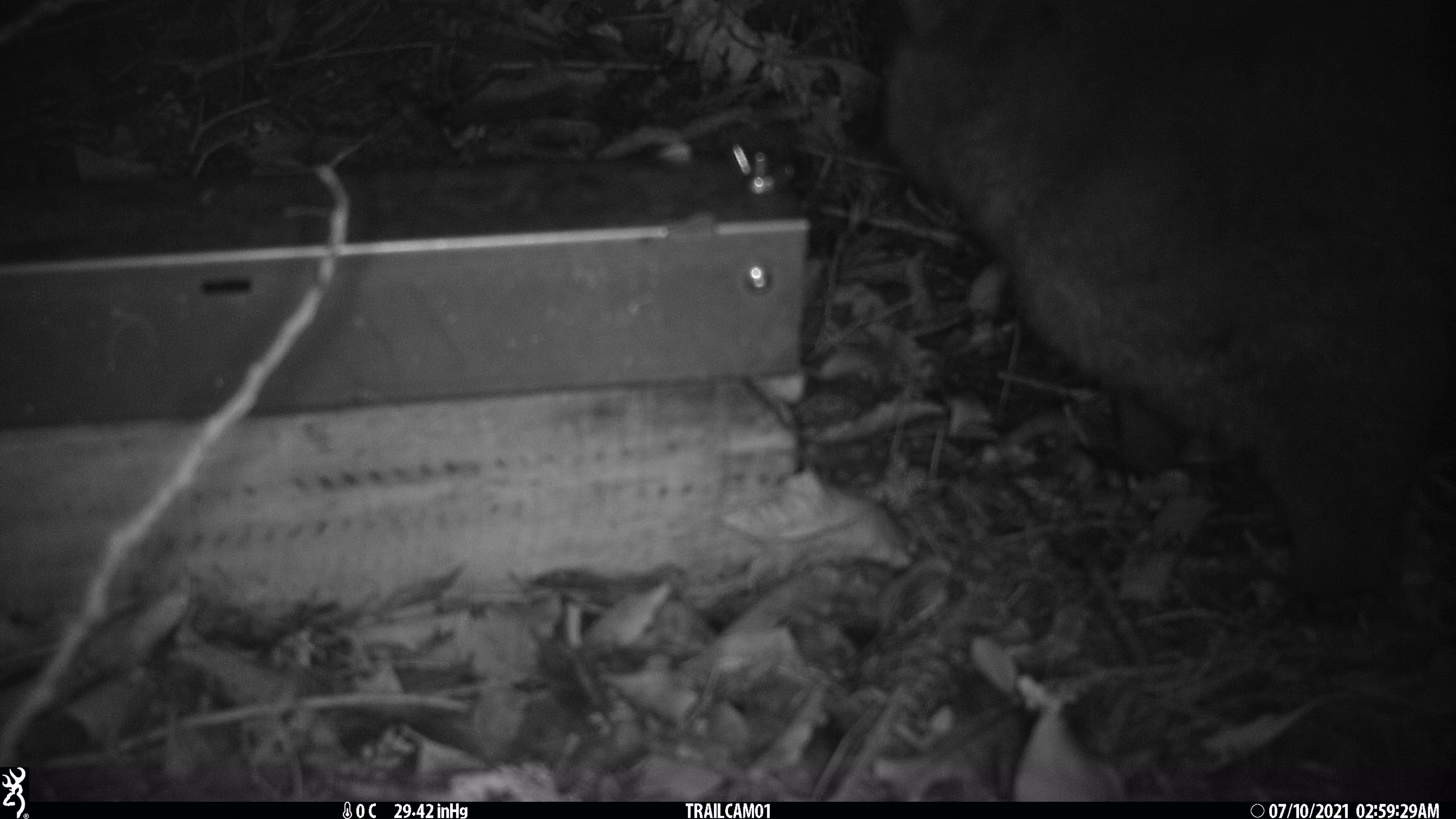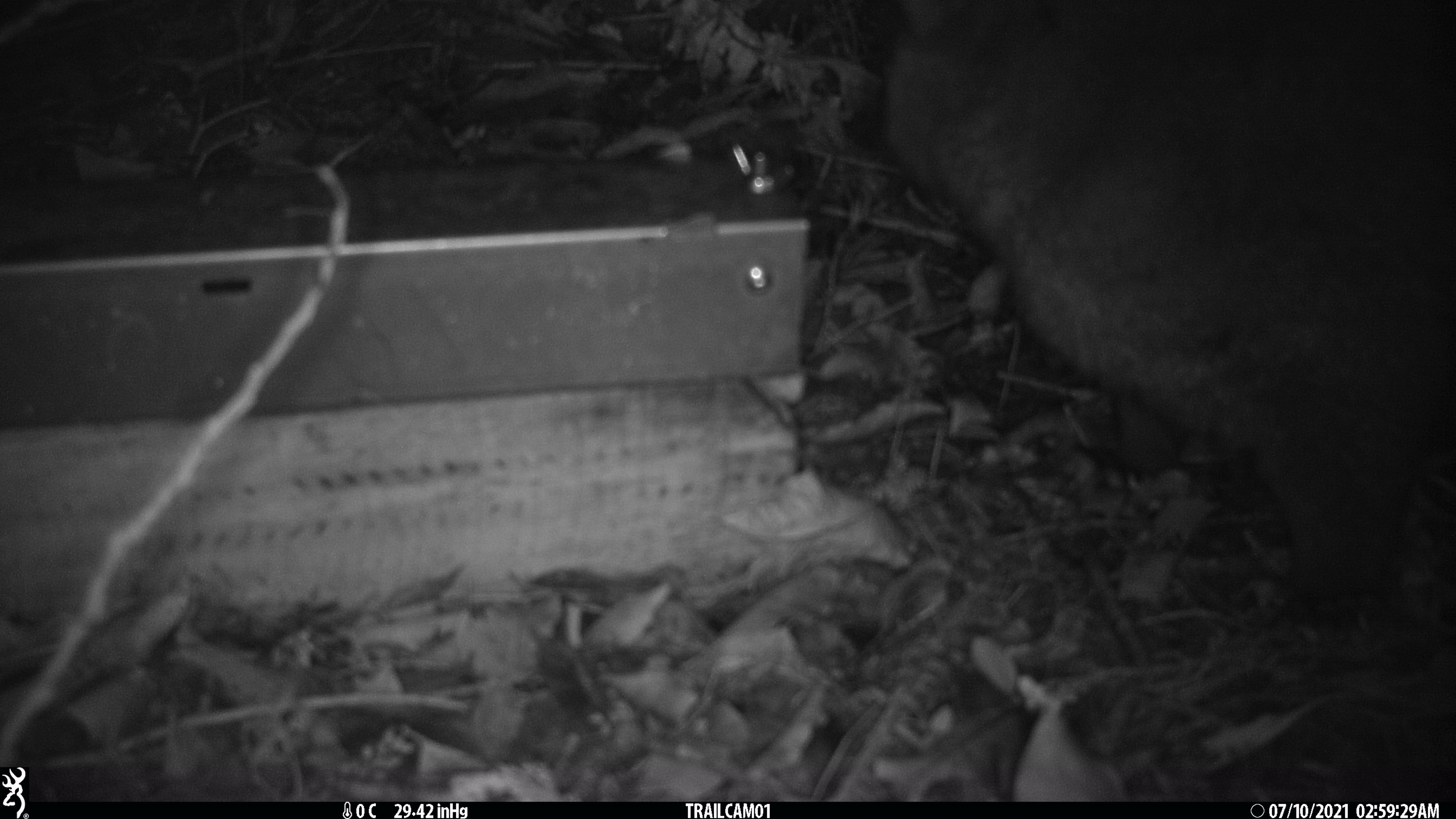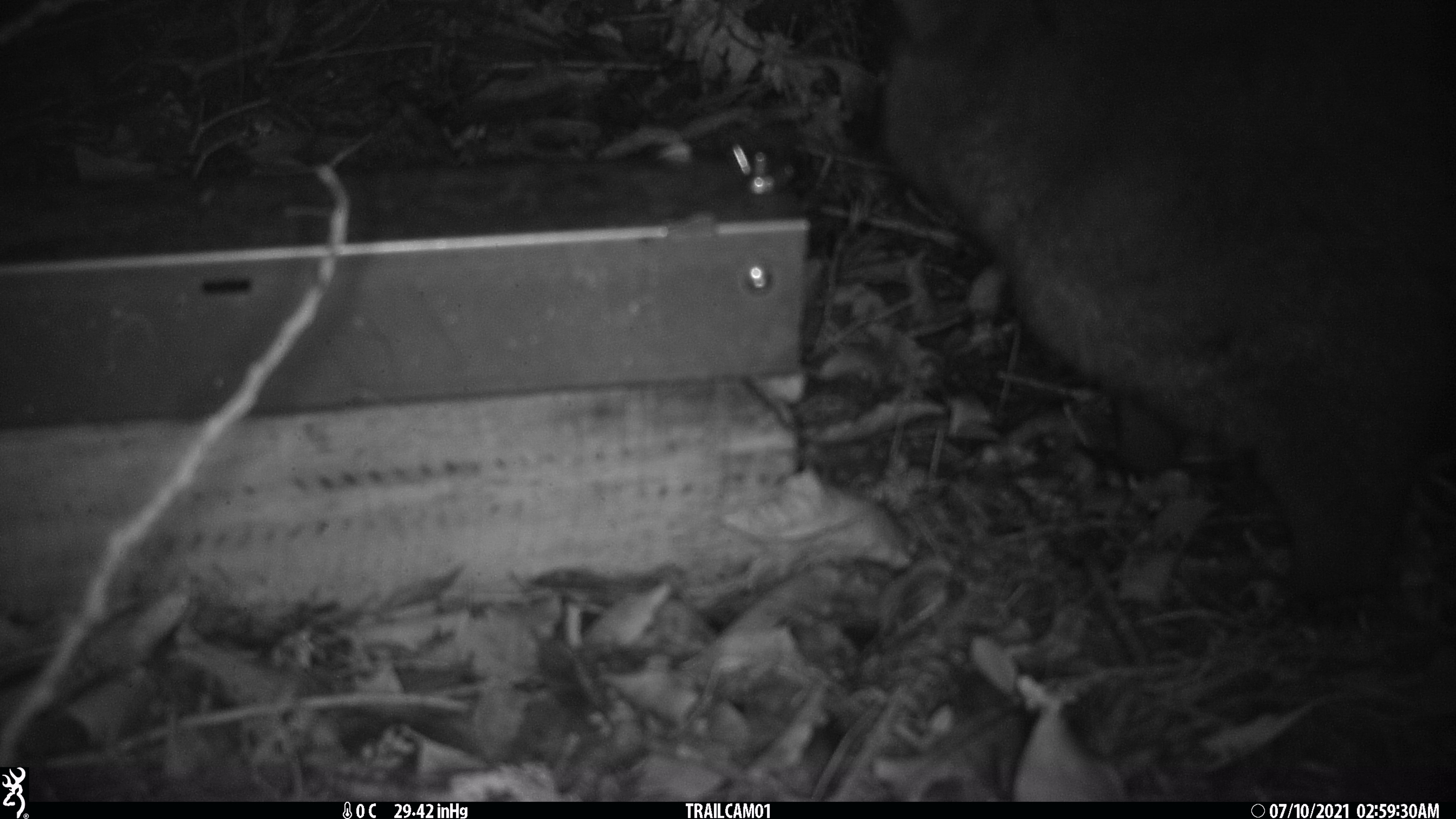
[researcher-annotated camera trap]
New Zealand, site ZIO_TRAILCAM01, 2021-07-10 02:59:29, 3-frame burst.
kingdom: Animalia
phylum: Chordata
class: Mammalia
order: Diprotodontia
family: Phalangeridae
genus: Trichosurus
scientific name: Trichosurus vulpecula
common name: common brushtail possum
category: possum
Possum (common brushtail possum) (Trichosurus vulpecula).